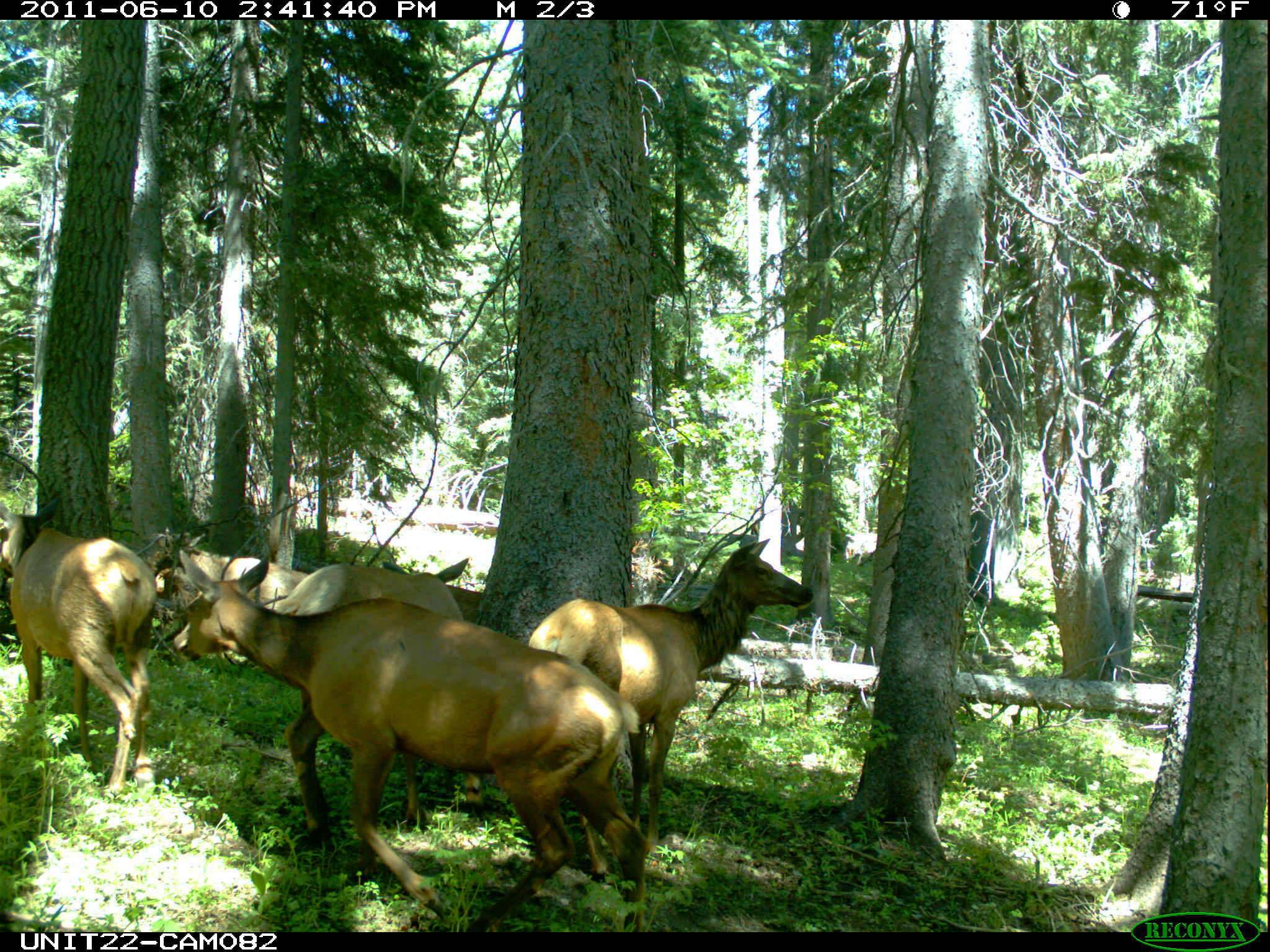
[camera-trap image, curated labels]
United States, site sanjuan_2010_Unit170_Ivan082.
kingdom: Animalia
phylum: Chordata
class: Mammalia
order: Artiodactyla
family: Cervidae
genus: Cervus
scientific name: Cervus elaphus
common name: red deer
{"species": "Cervus elaphus (red deer)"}